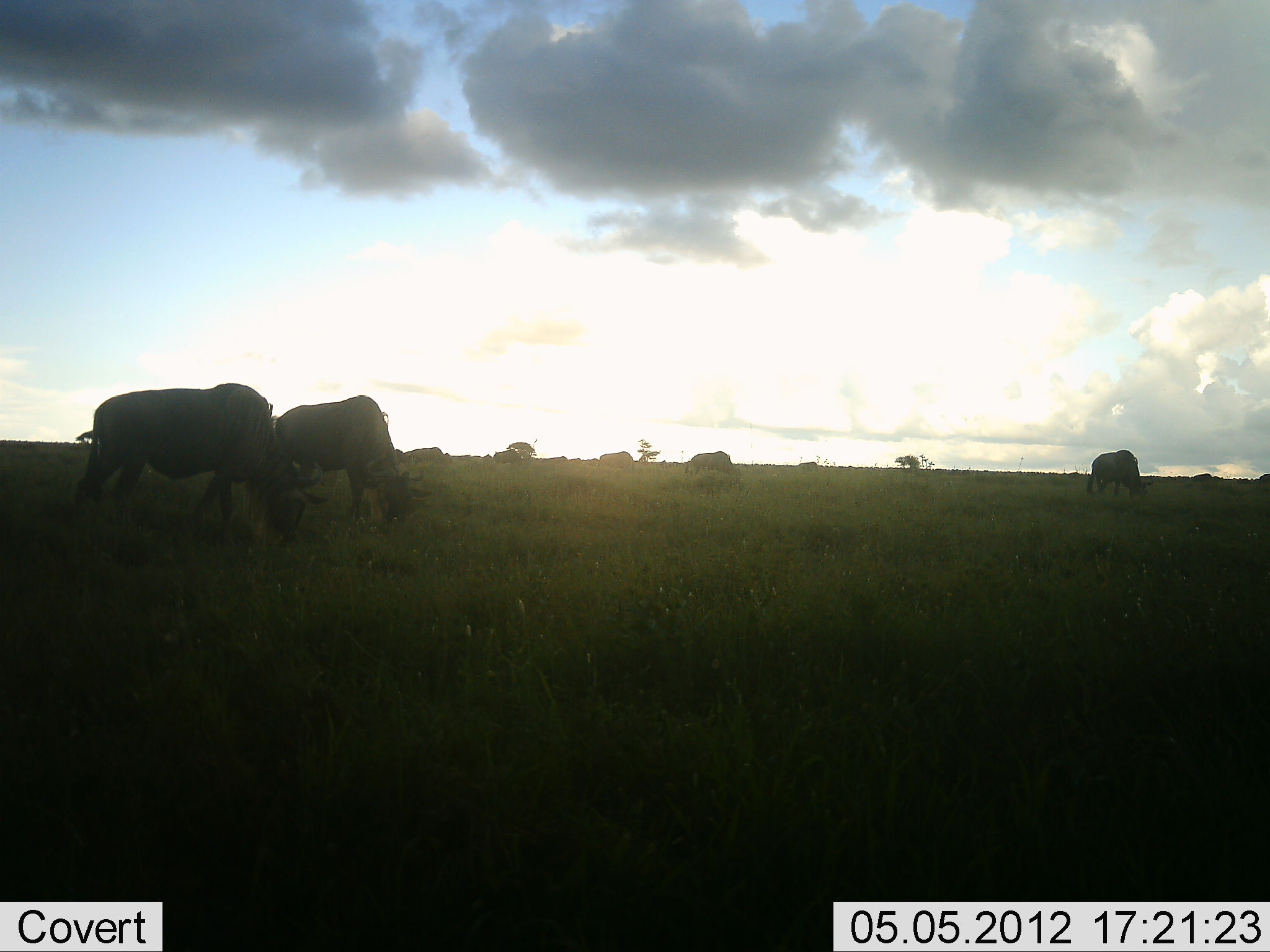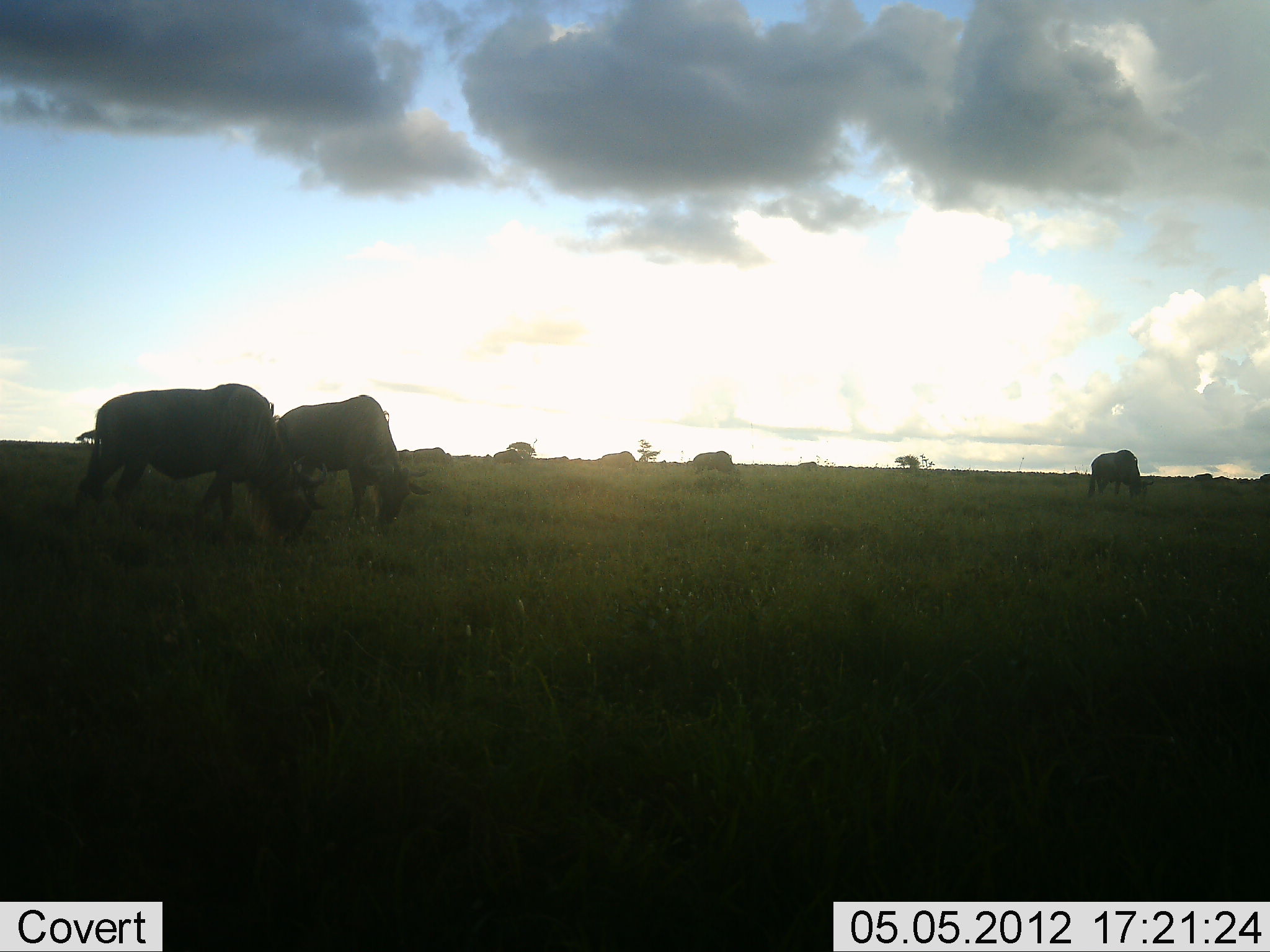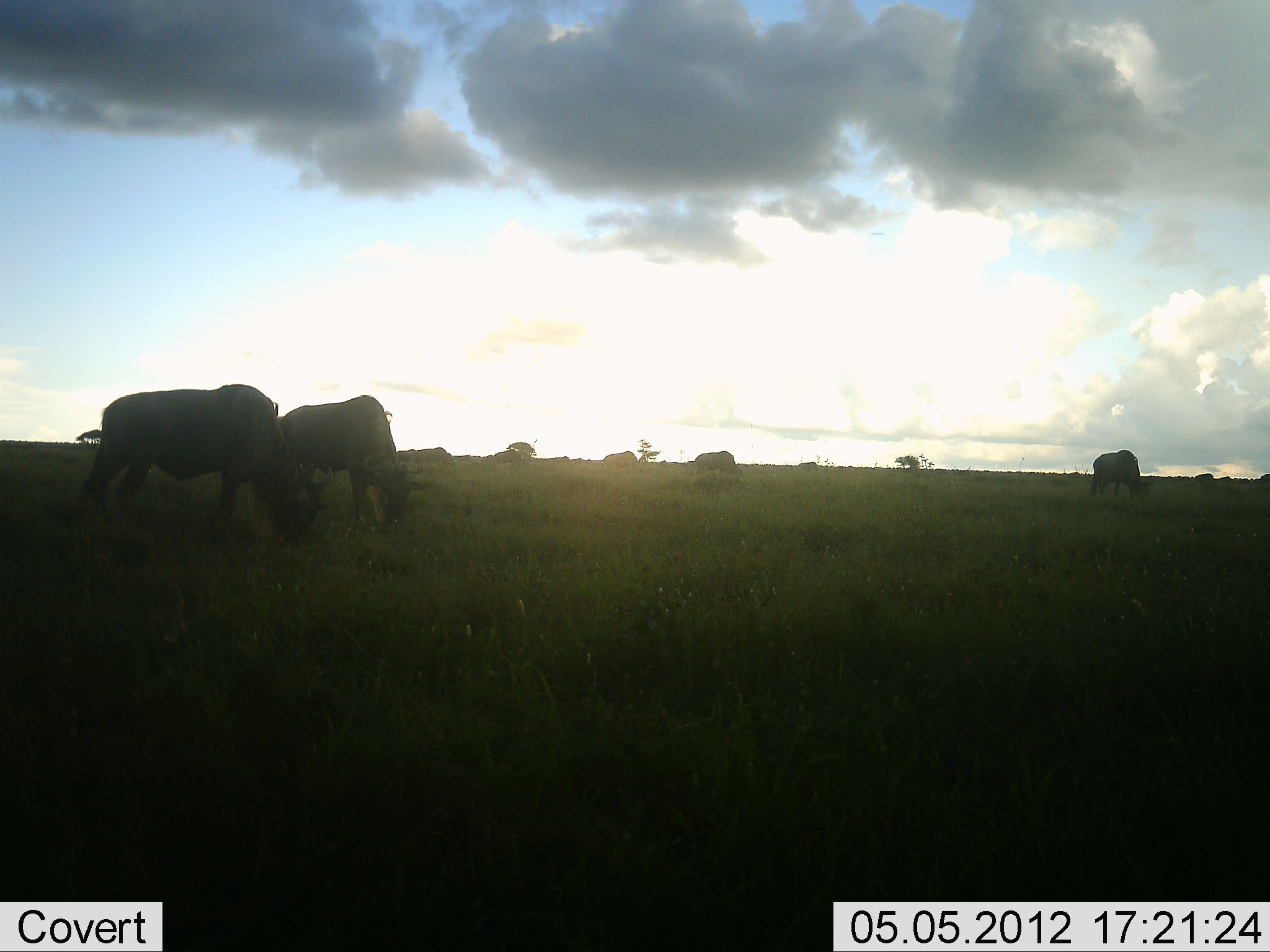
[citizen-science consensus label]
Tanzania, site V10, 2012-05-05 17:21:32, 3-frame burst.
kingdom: Animalia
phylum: Chordata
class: Mammalia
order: Artiodactyla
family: Bovidae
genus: Connochaetes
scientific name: Connochaetes taurinus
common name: blue wildebeest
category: wildebeest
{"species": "wildebeest (blue wildebeest) (Connochaetes taurinus)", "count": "7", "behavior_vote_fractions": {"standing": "20%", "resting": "0%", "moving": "0%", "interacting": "0%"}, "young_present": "0%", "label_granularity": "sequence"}